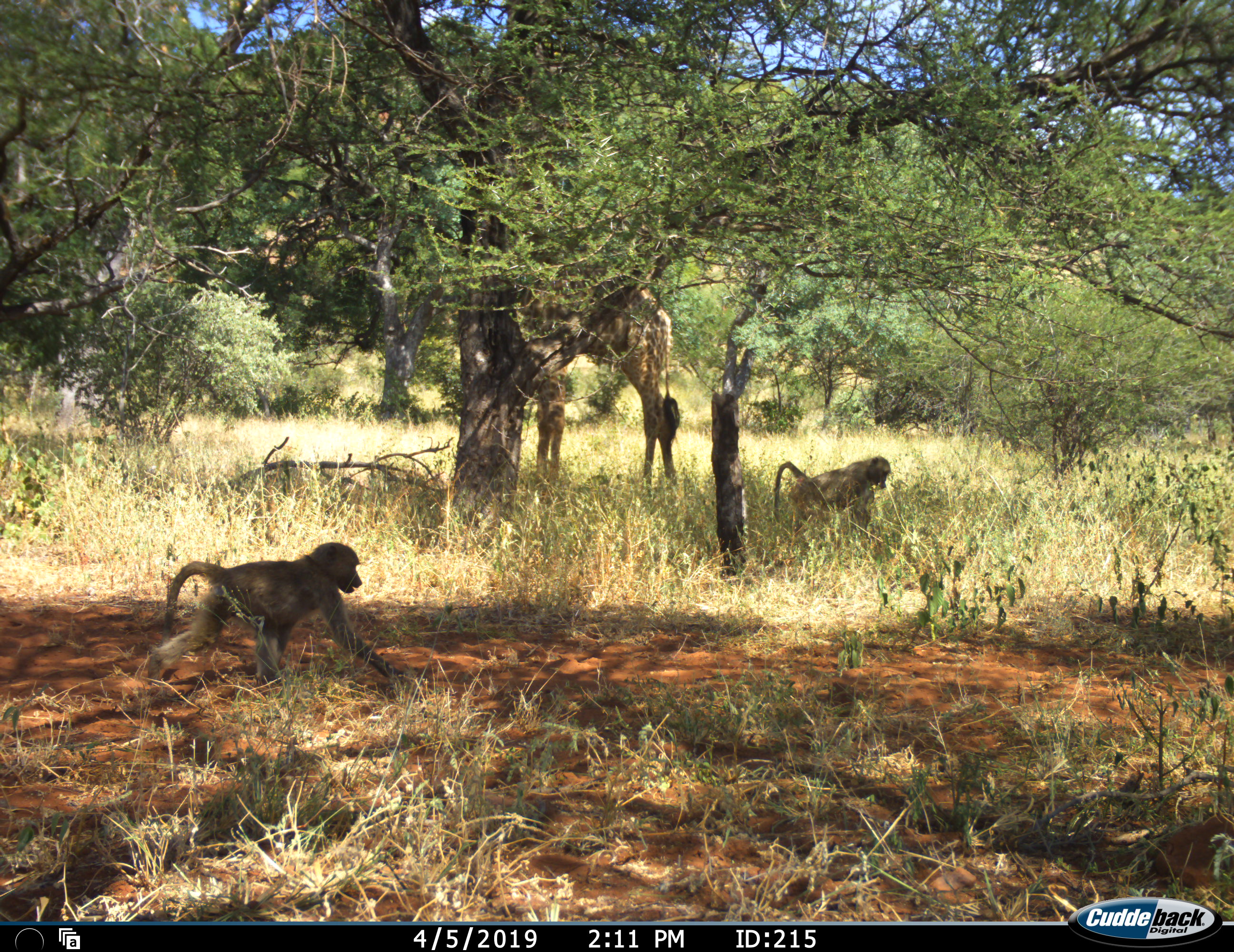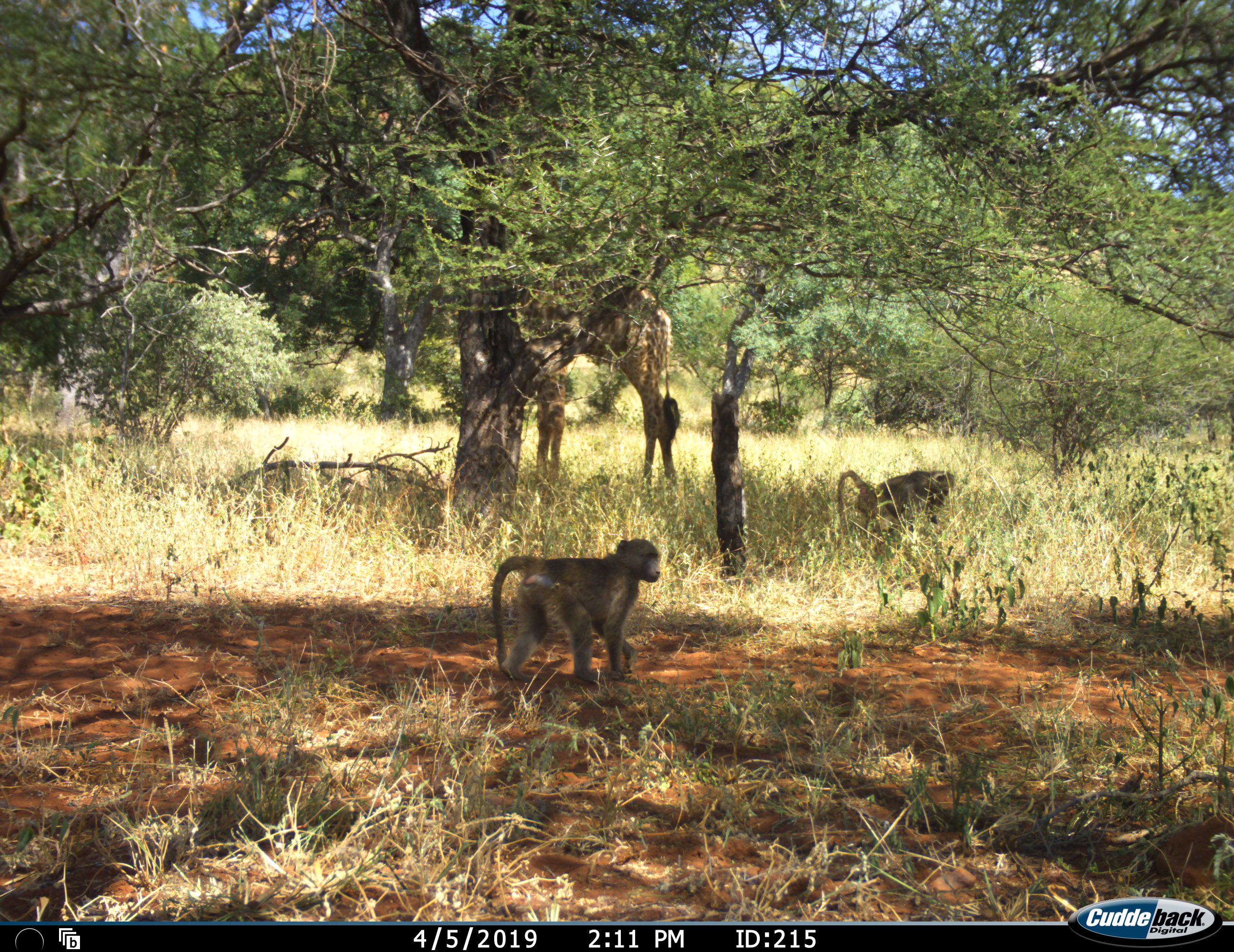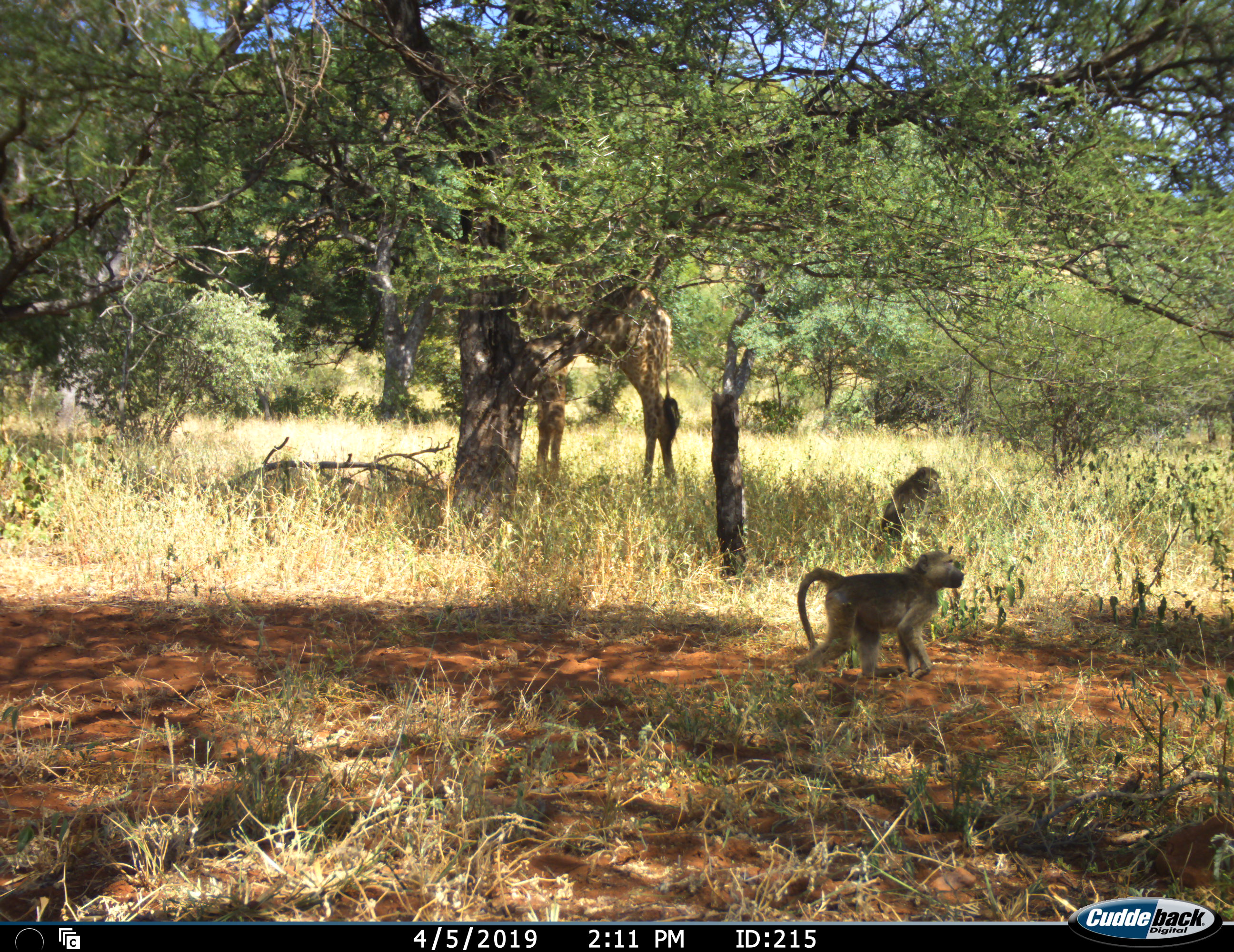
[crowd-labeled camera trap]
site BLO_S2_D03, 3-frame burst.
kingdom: Animalia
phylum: Chordata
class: Mammalia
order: Primates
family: Cercopithecidae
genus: Papio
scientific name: Papio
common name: baboon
Baboon (Papio), count 2. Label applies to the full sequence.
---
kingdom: Animalia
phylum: Chordata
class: Mammalia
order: Artiodactyla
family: Giraffidae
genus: Giraffa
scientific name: Giraffa camelopardalis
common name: giraffe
Giraffe (Giraffa camelopardalis), count 1. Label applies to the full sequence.